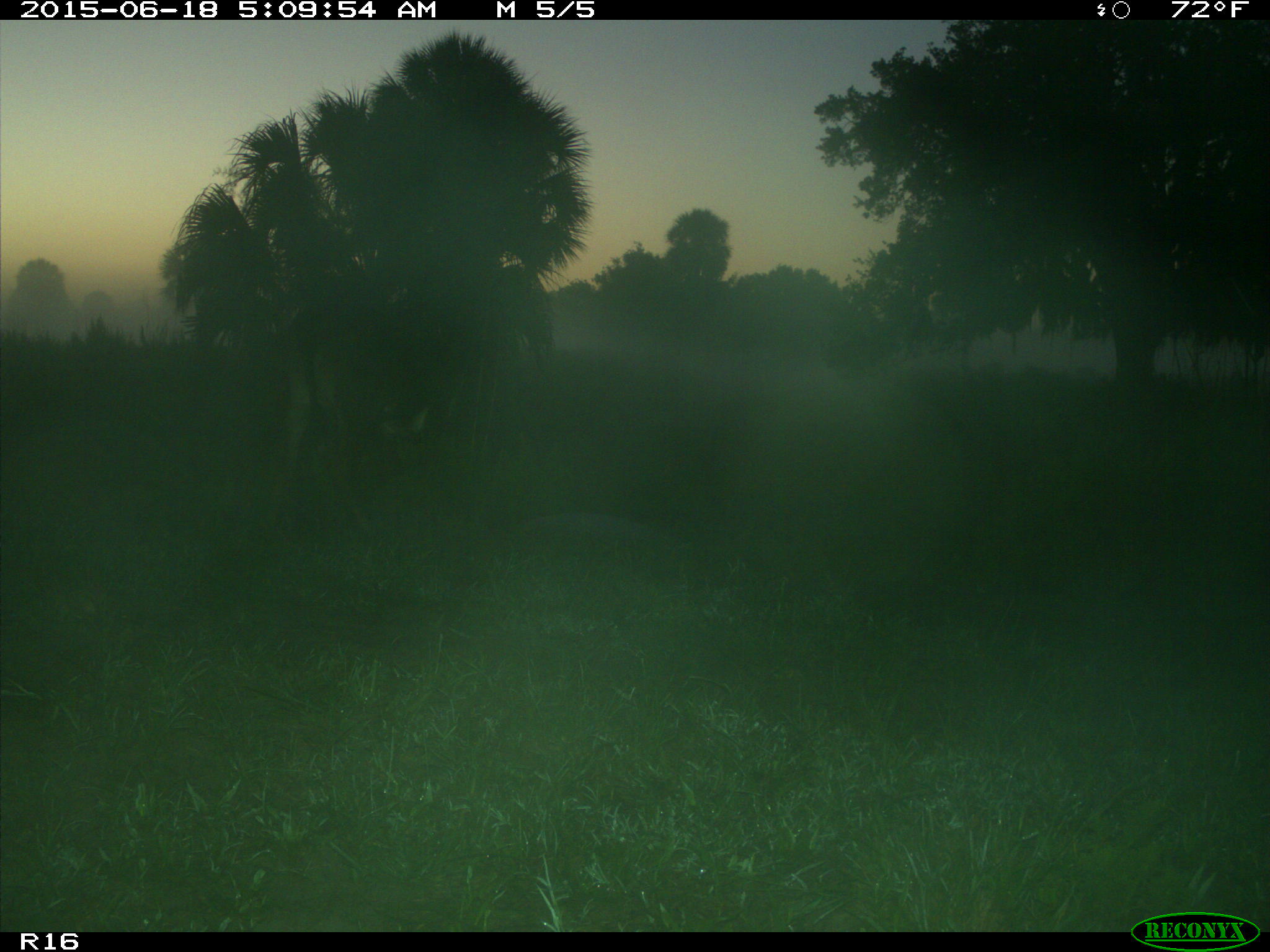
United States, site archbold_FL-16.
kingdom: Animalia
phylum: Chordata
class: Mammalia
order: Artiodactyla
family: Bovidae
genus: Bos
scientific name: Bos taurus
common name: domestic cow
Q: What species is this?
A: Bos taurus (domestic cow).